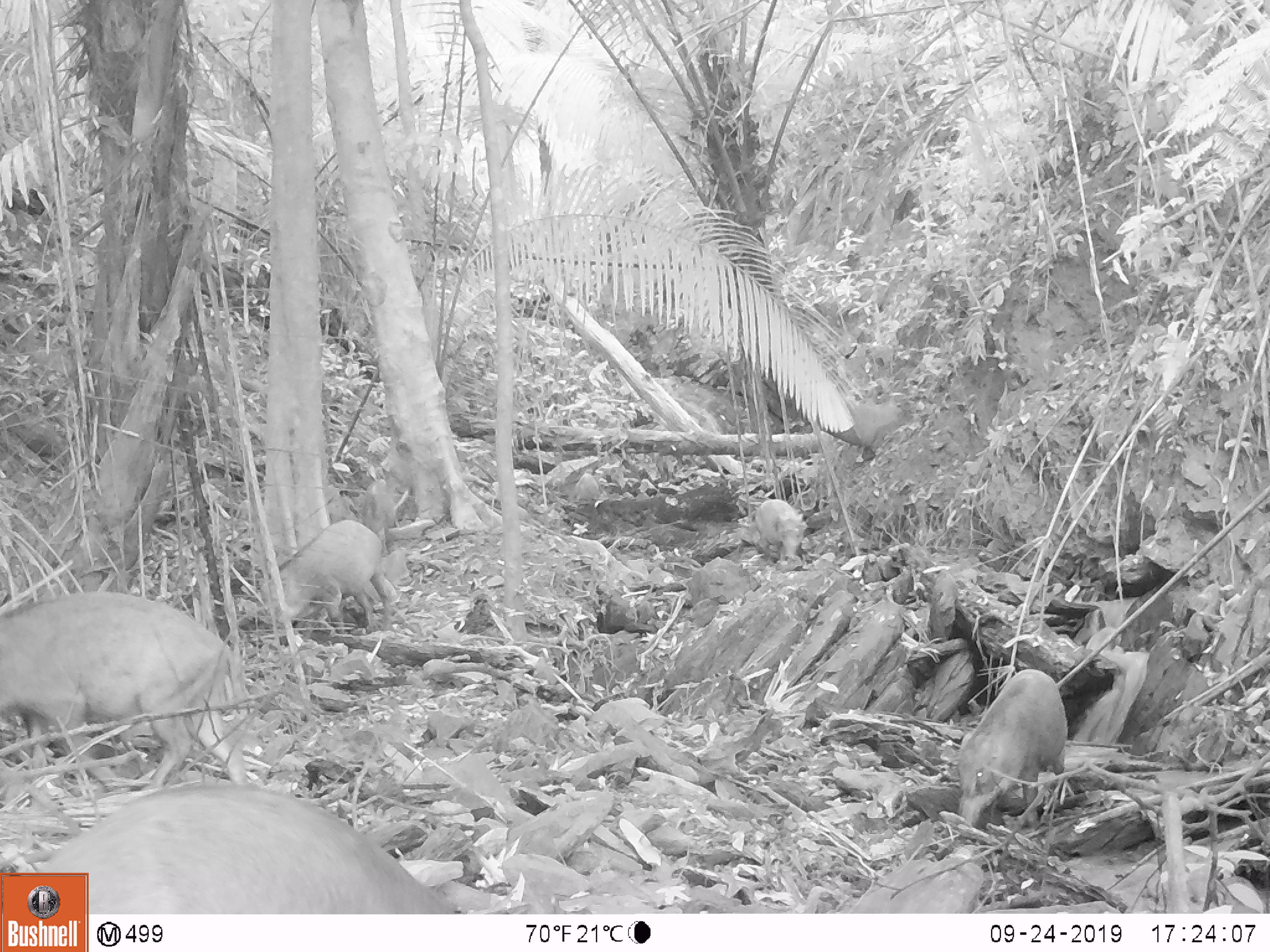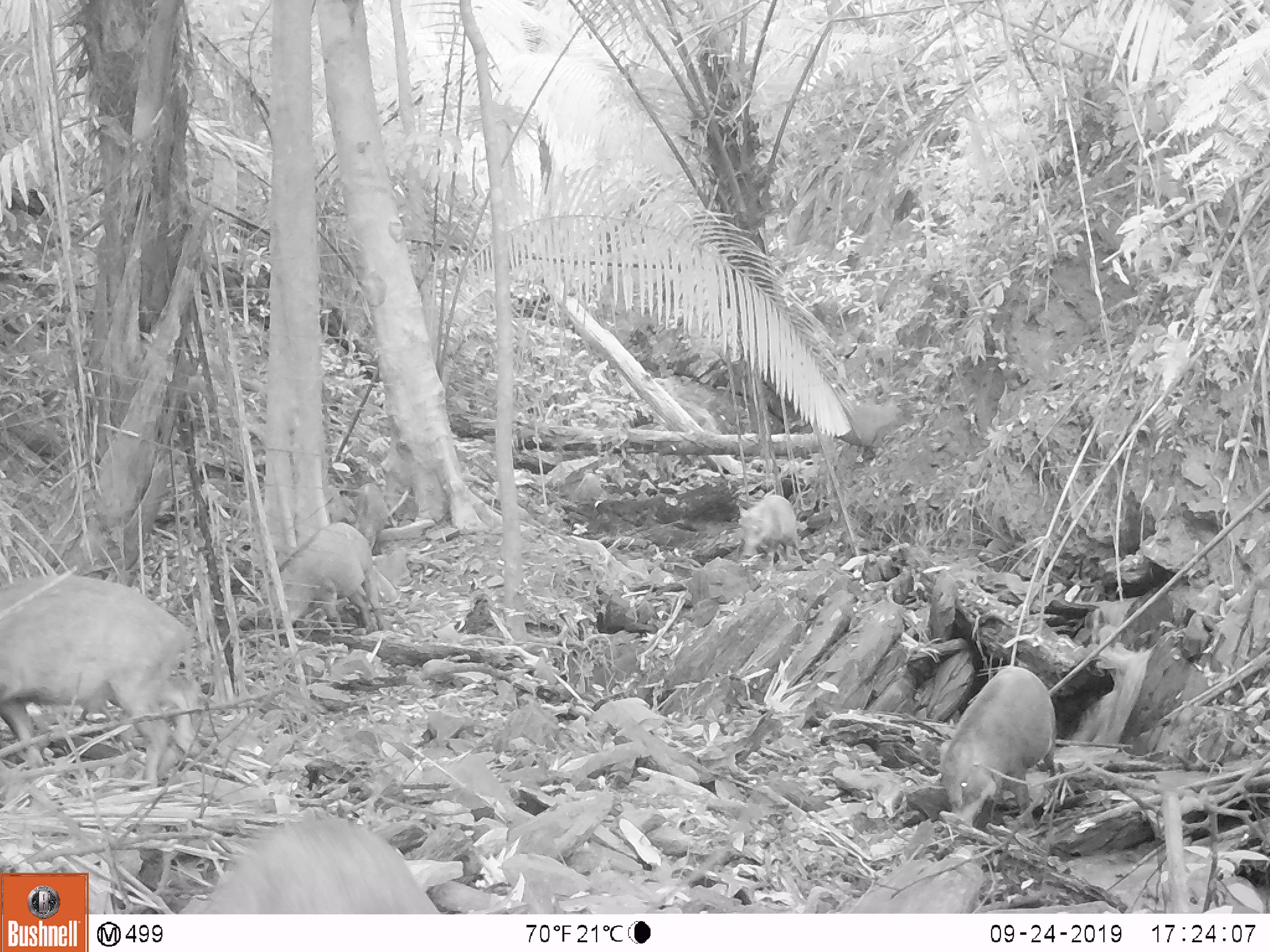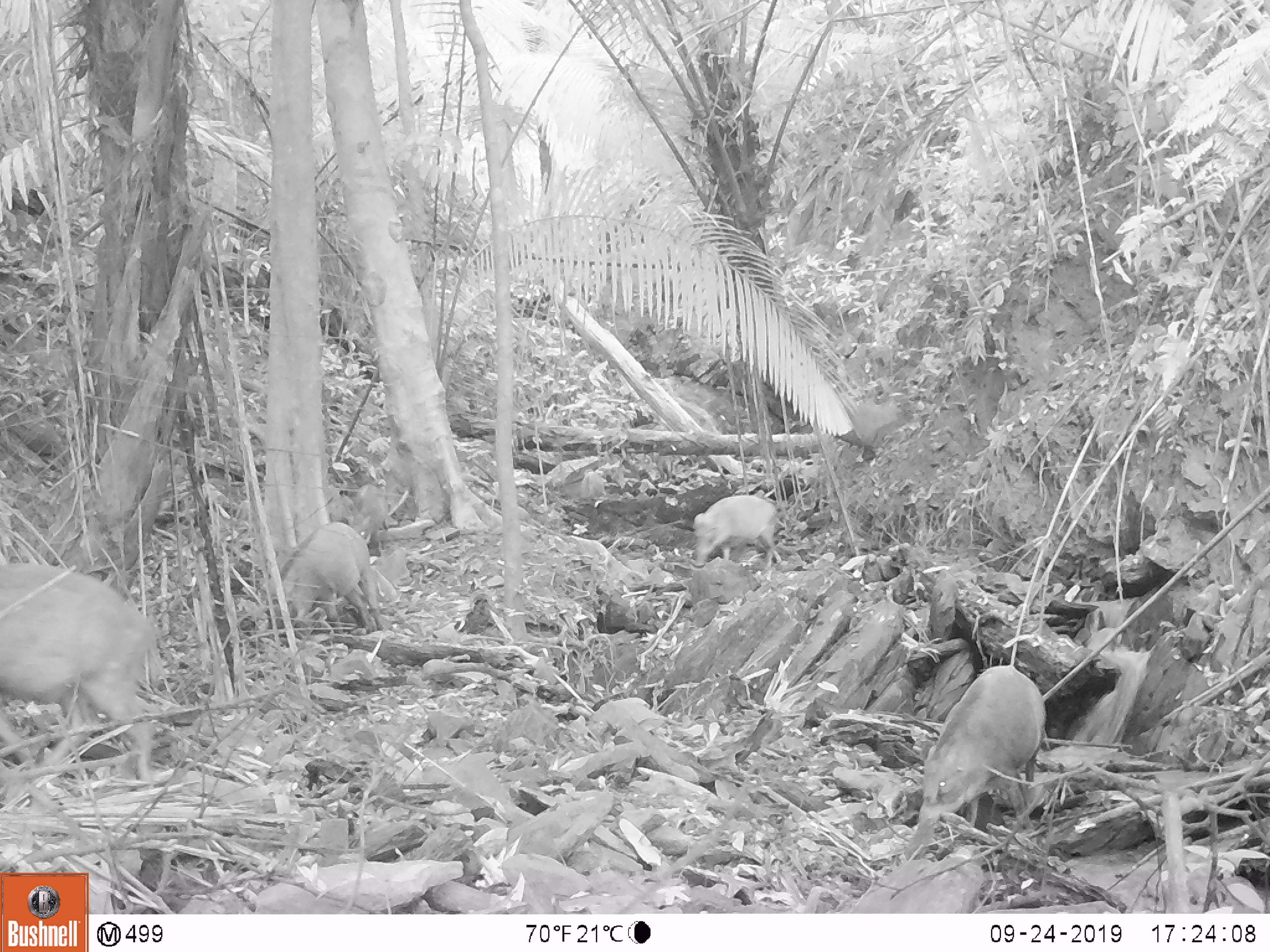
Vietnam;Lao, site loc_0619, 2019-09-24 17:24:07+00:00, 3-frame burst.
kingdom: Animalia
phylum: Chordata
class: Mammalia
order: Artiodactyla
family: Suidae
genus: Sus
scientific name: Sus scrofa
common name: eurasian wild pig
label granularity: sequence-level